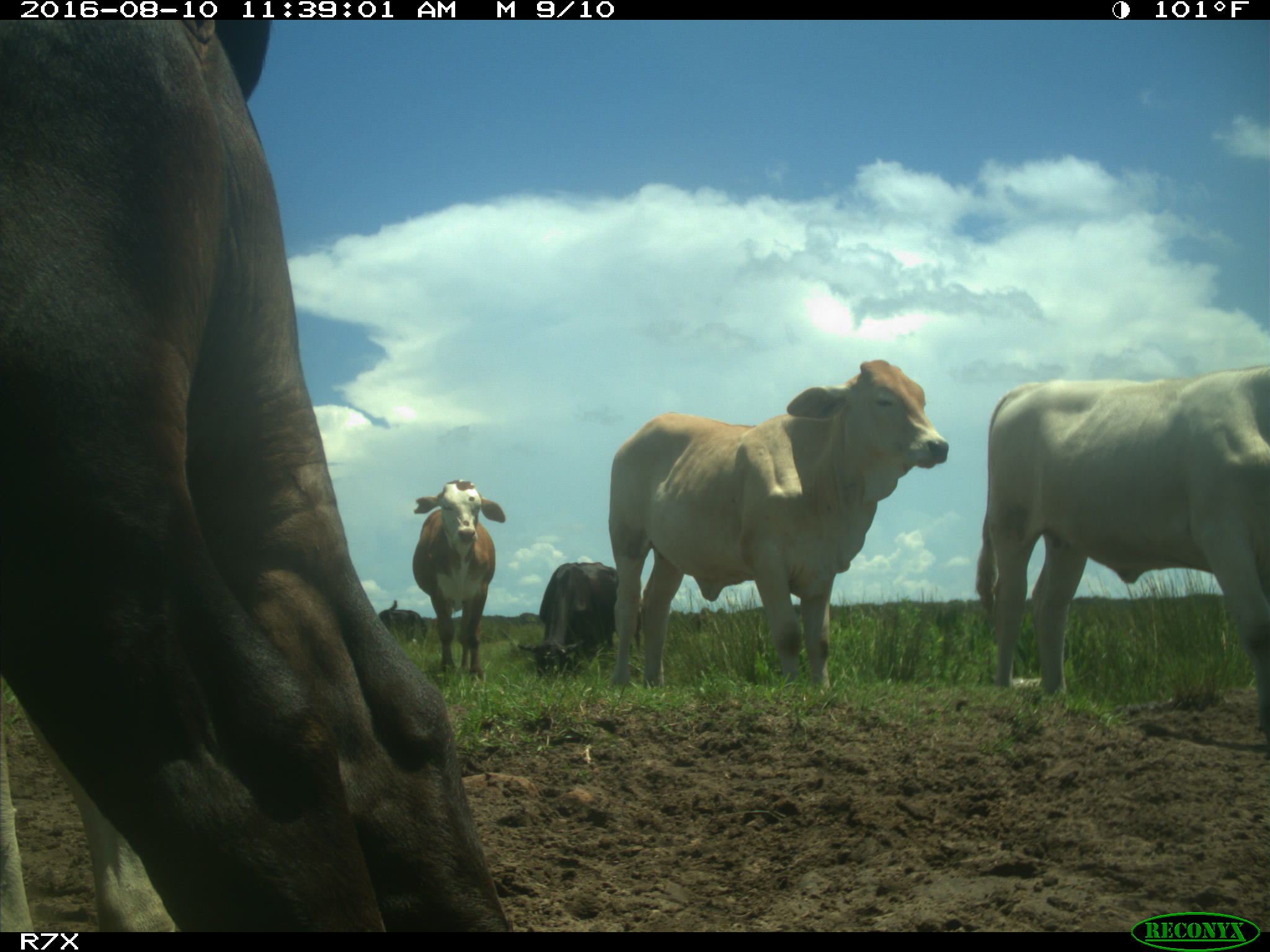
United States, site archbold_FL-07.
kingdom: Animalia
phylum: Chordata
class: Mammalia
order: Artiodactyla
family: Bovidae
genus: Bos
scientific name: Bos taurus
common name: domestic cow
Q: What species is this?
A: Bos taurus (domestic cow).